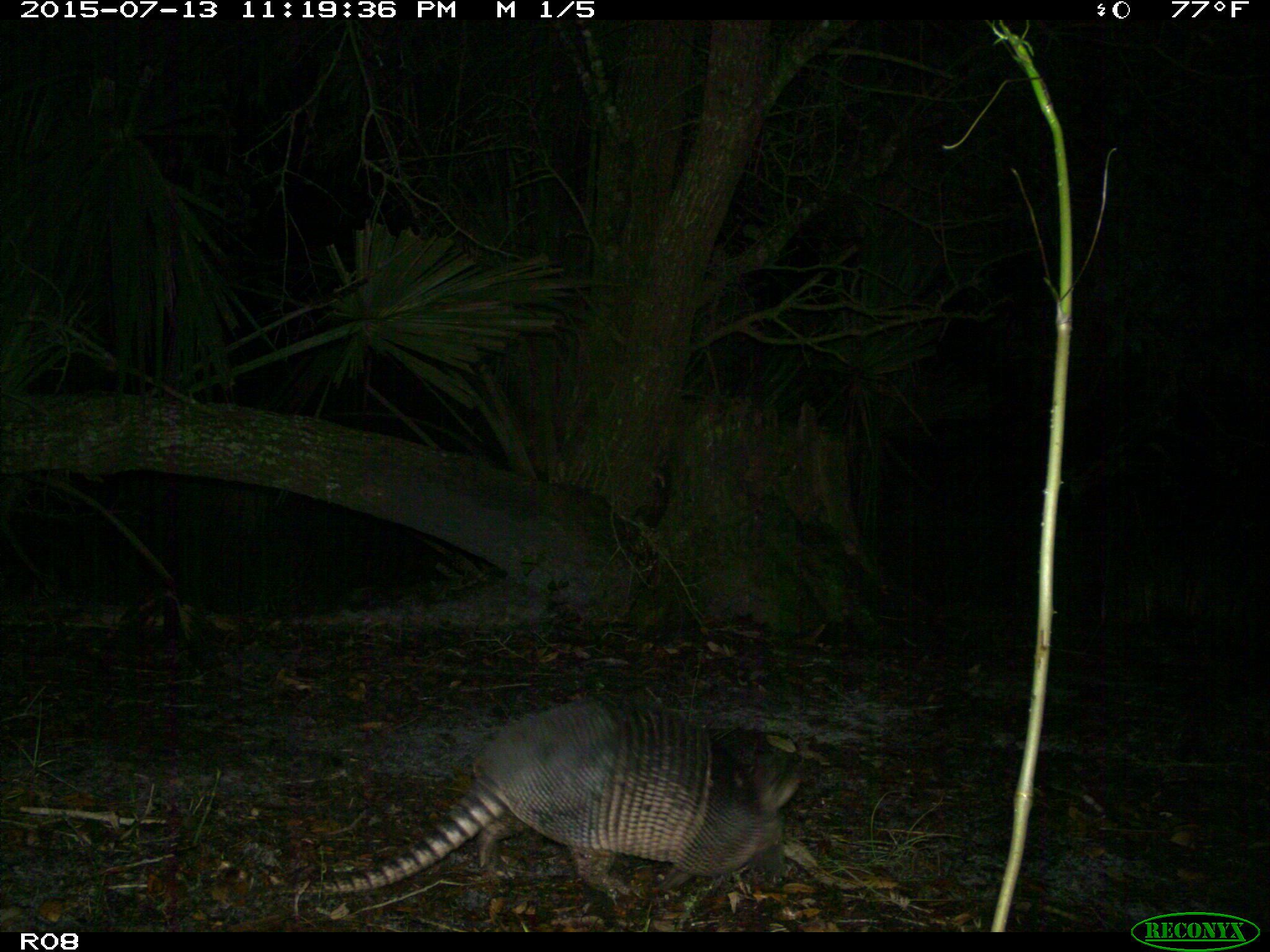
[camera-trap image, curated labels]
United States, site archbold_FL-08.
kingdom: Animalia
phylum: Chordata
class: Mammalia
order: Cingulata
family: Dasypodidae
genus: Dasypus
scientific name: Dasypus novemcinctus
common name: nine-banded armadillo